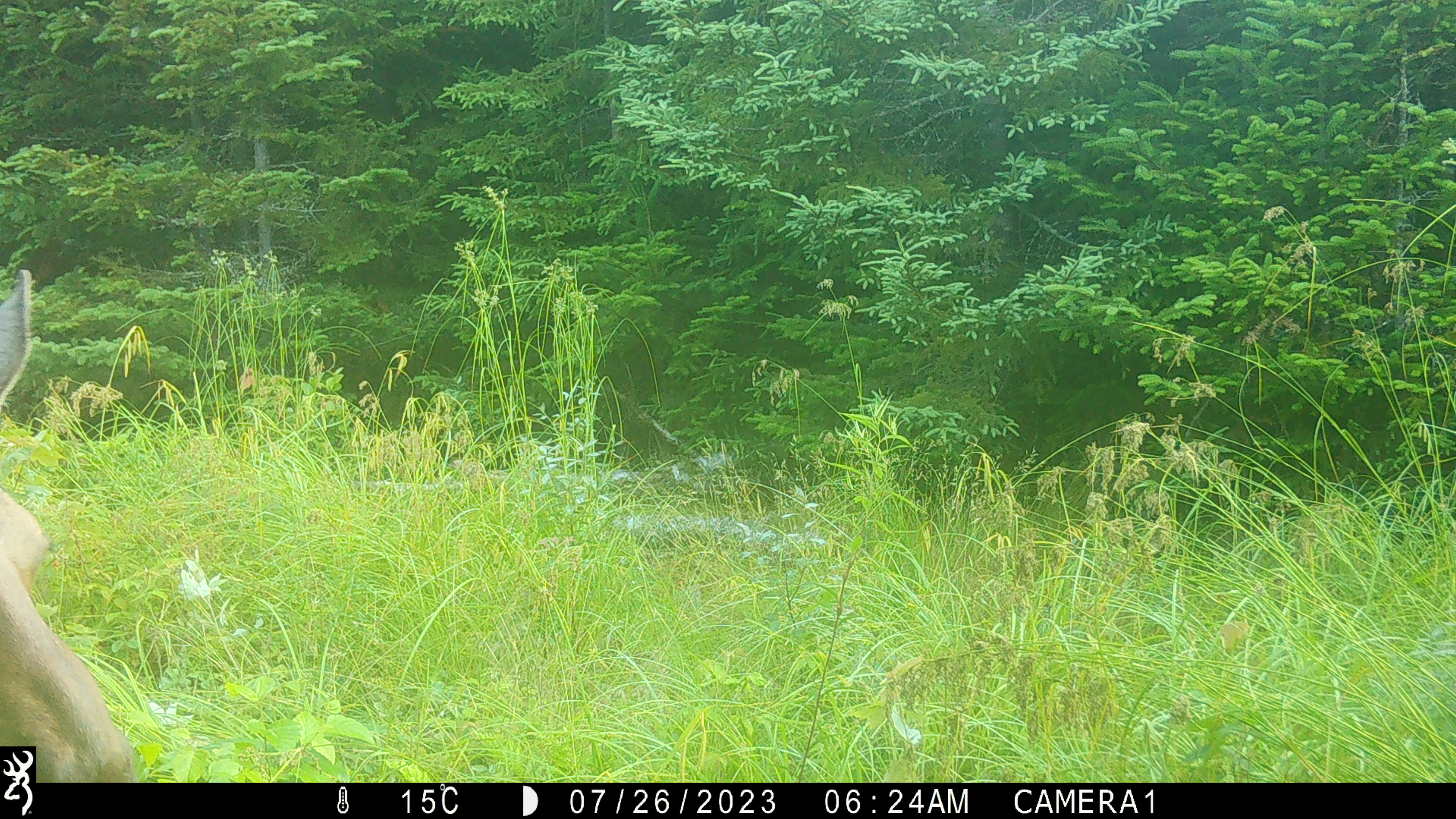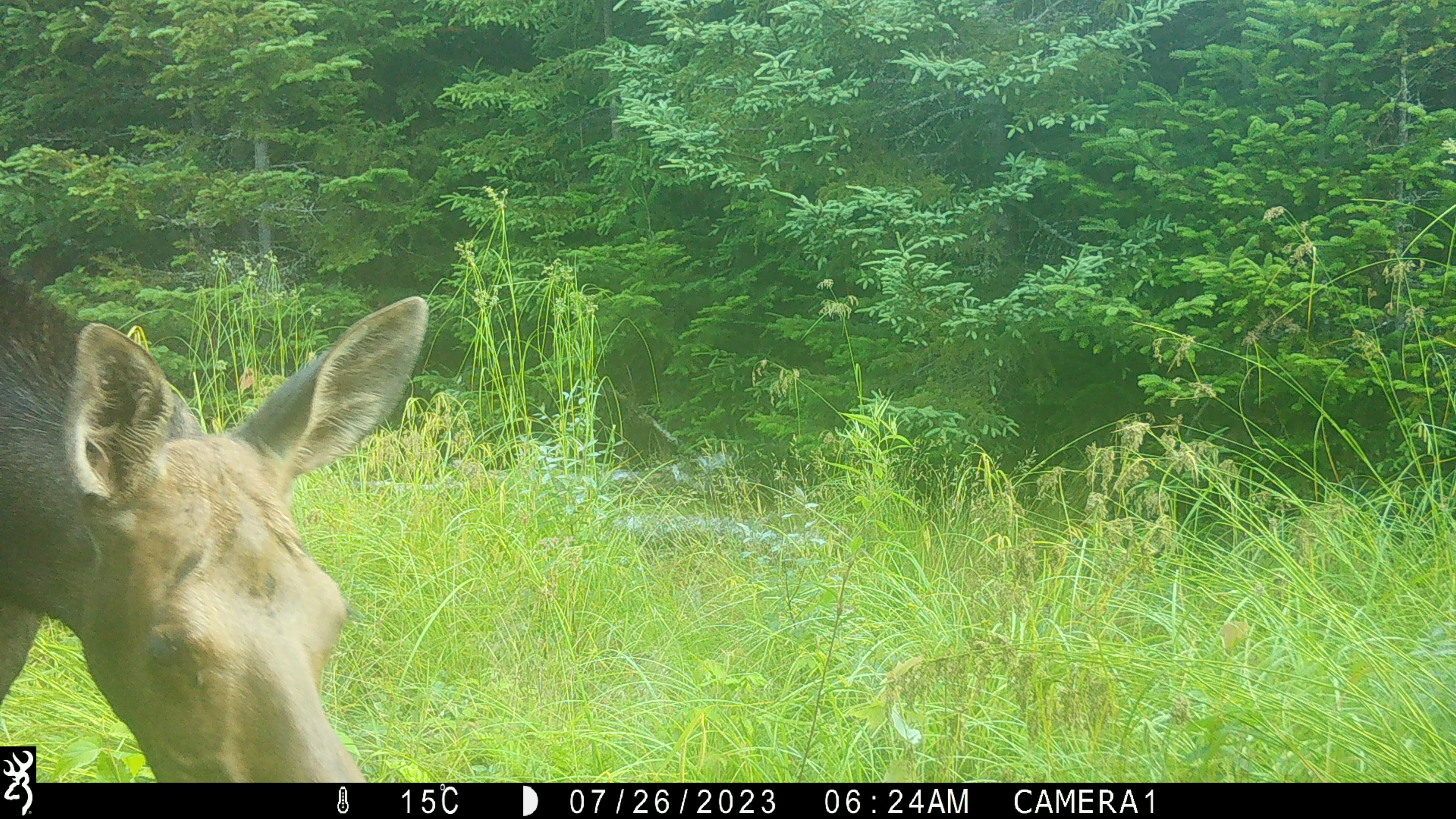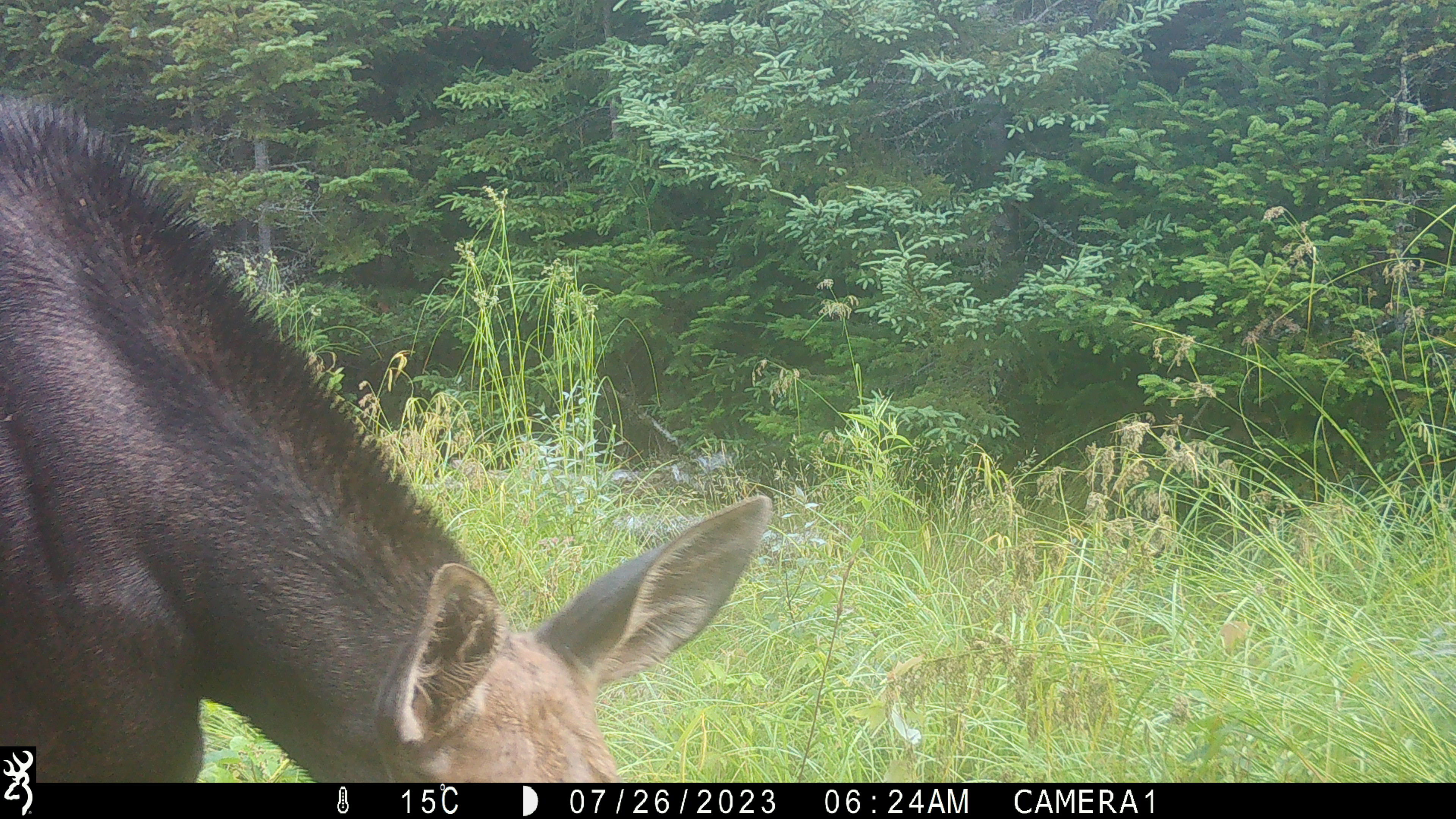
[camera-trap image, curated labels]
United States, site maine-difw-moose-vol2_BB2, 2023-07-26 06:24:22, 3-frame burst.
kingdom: Animalia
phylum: Chordata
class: Mammalia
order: Artiodactyla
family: Cervidae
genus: Alces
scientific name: Alces alces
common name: moose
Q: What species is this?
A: Moose (Alces alces).